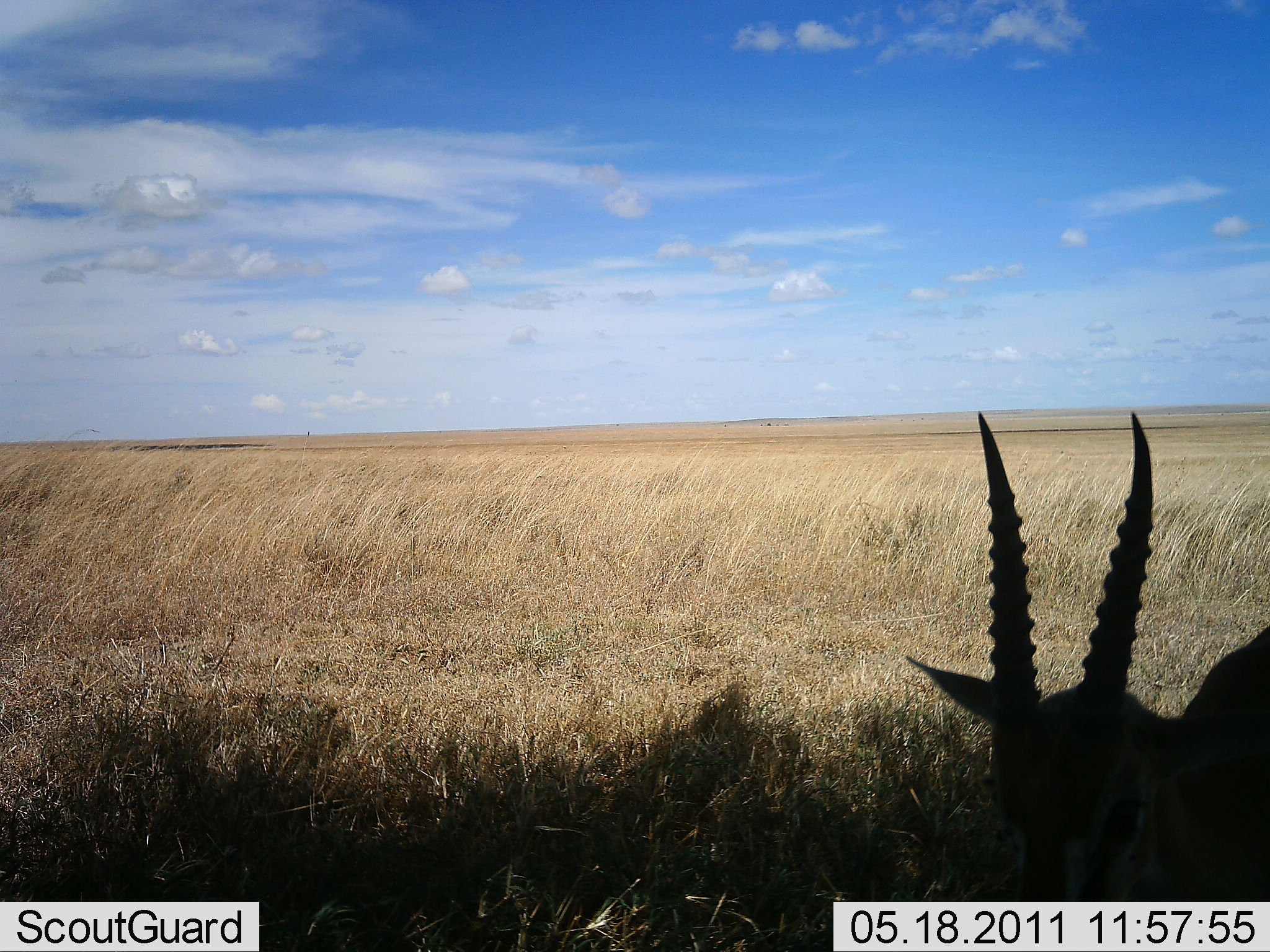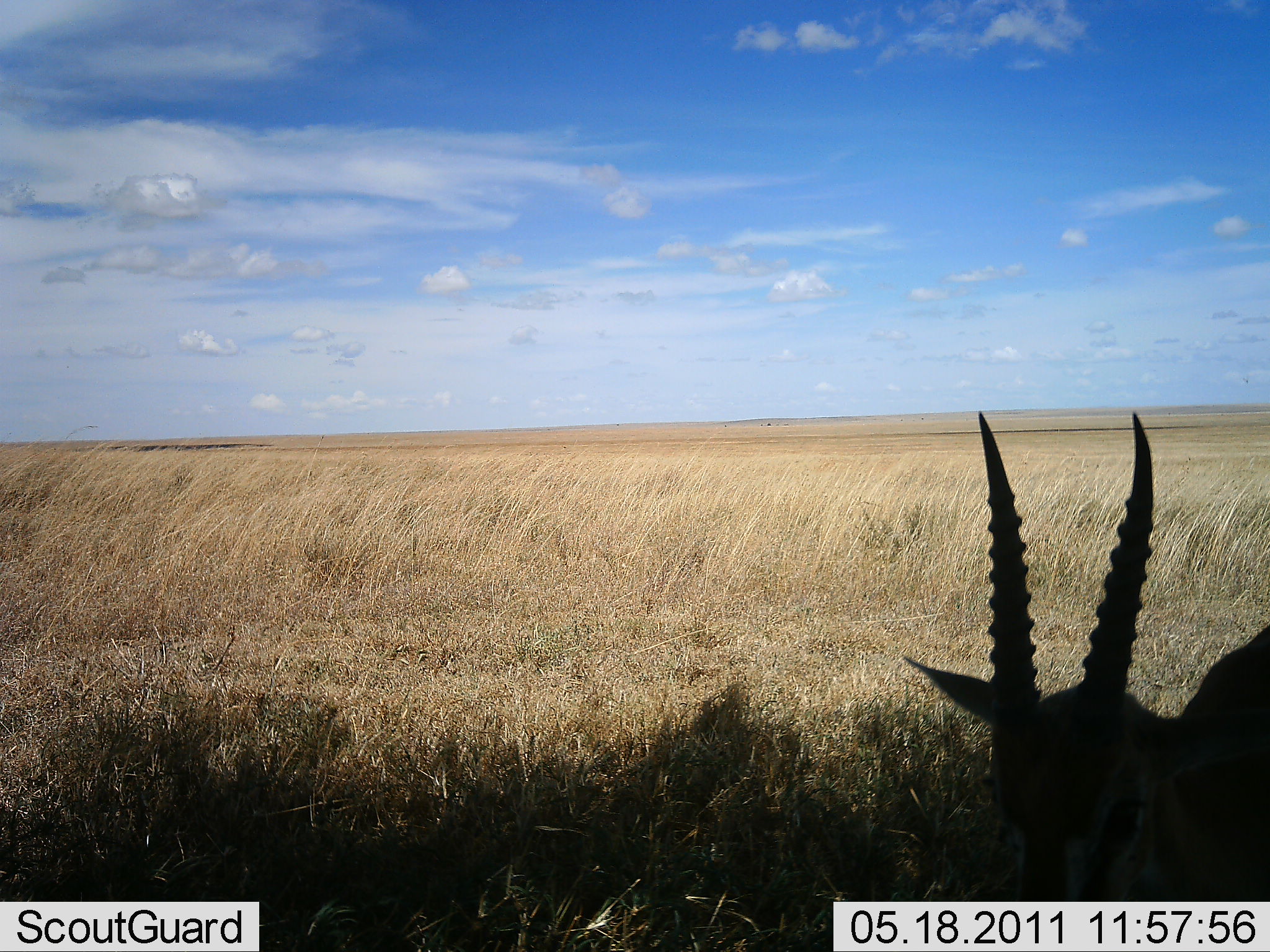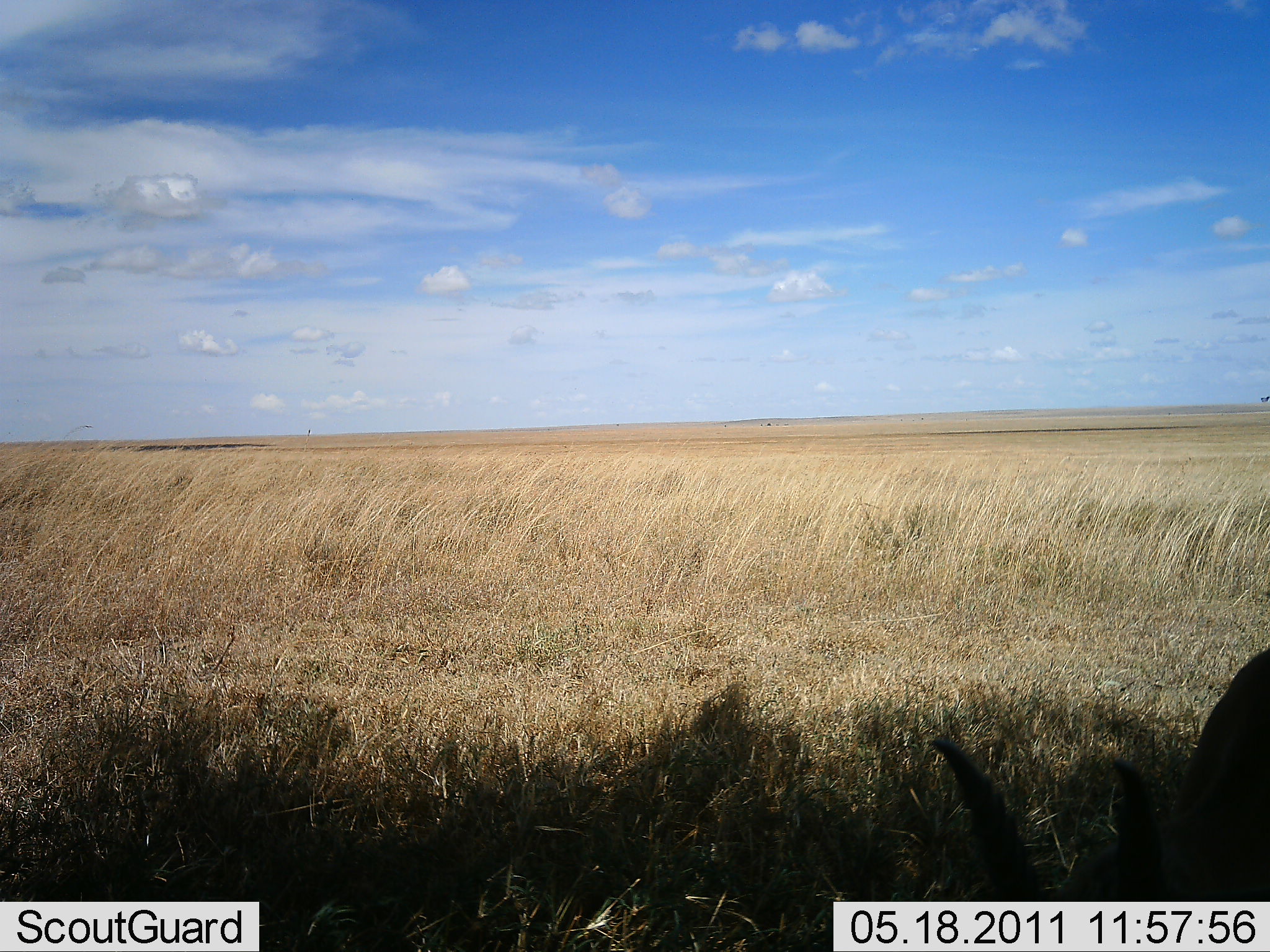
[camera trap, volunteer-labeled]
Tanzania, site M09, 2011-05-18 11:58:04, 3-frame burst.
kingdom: Animalia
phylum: Chordata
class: Mammalia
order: Artiodactyla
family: Bovidae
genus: Eudorcas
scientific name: Eudorcas thomsonii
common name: thomson's gazelle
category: gazellethomsons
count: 1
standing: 42%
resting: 0%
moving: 8%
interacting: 0%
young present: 0%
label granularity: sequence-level